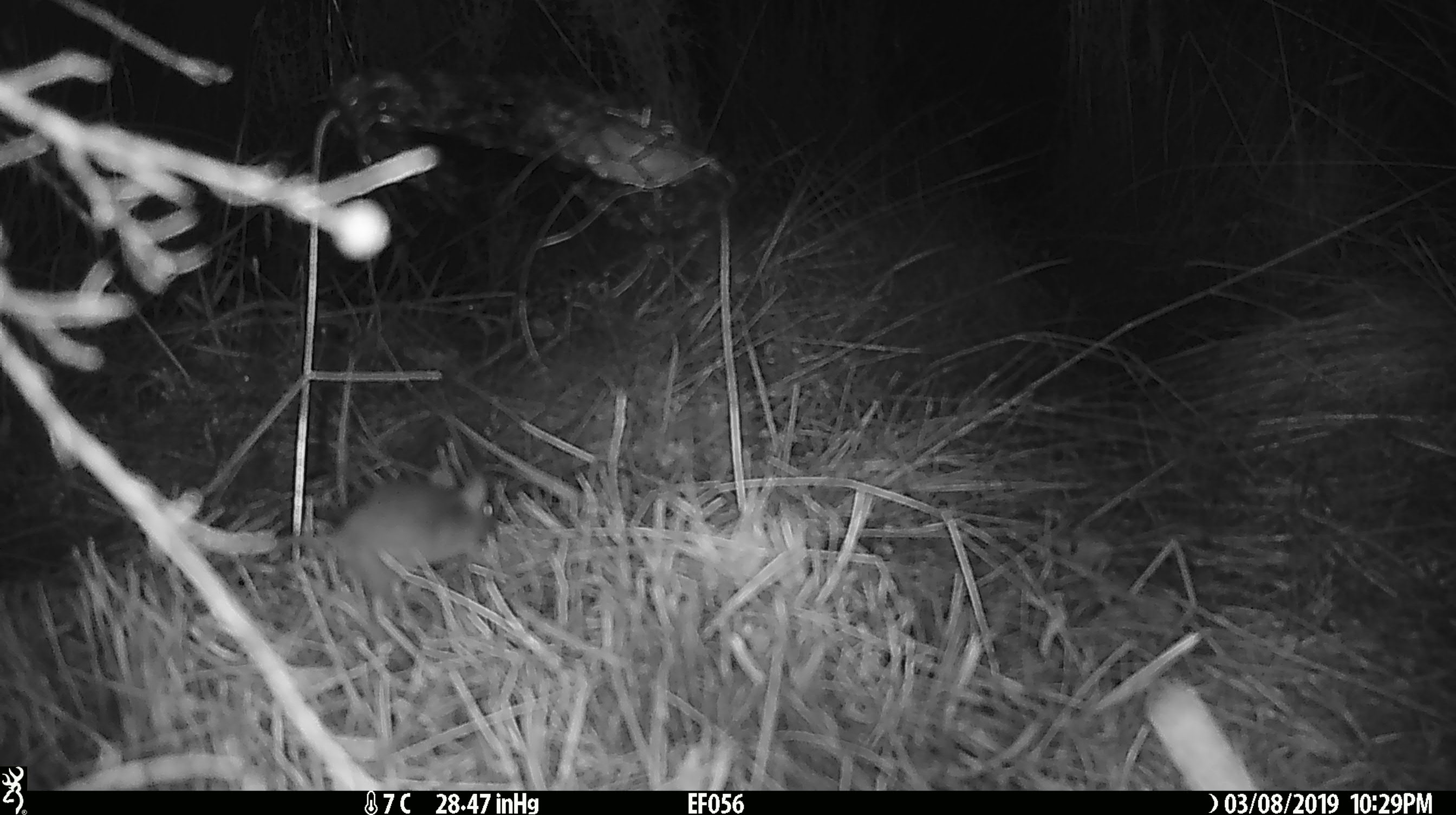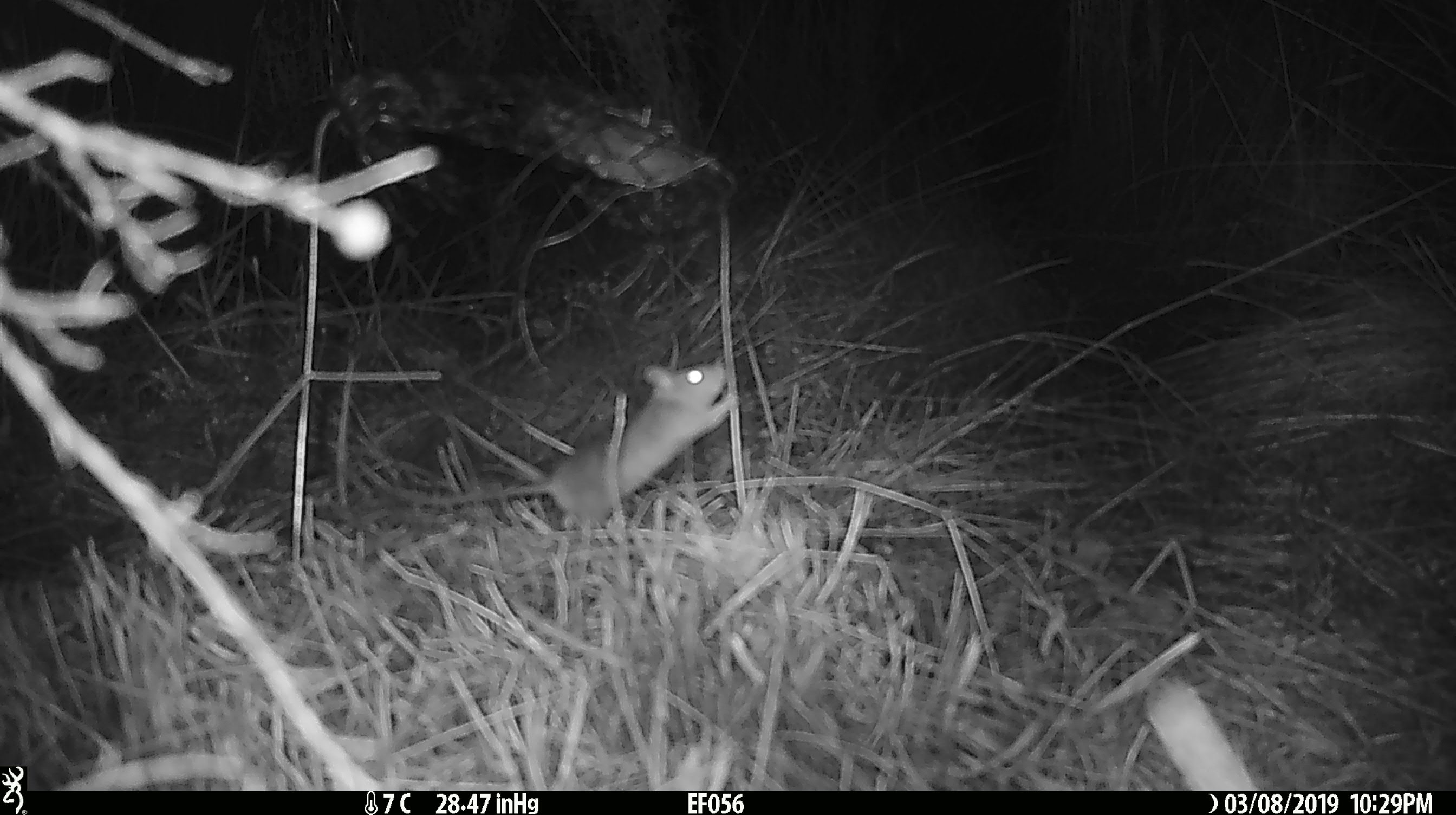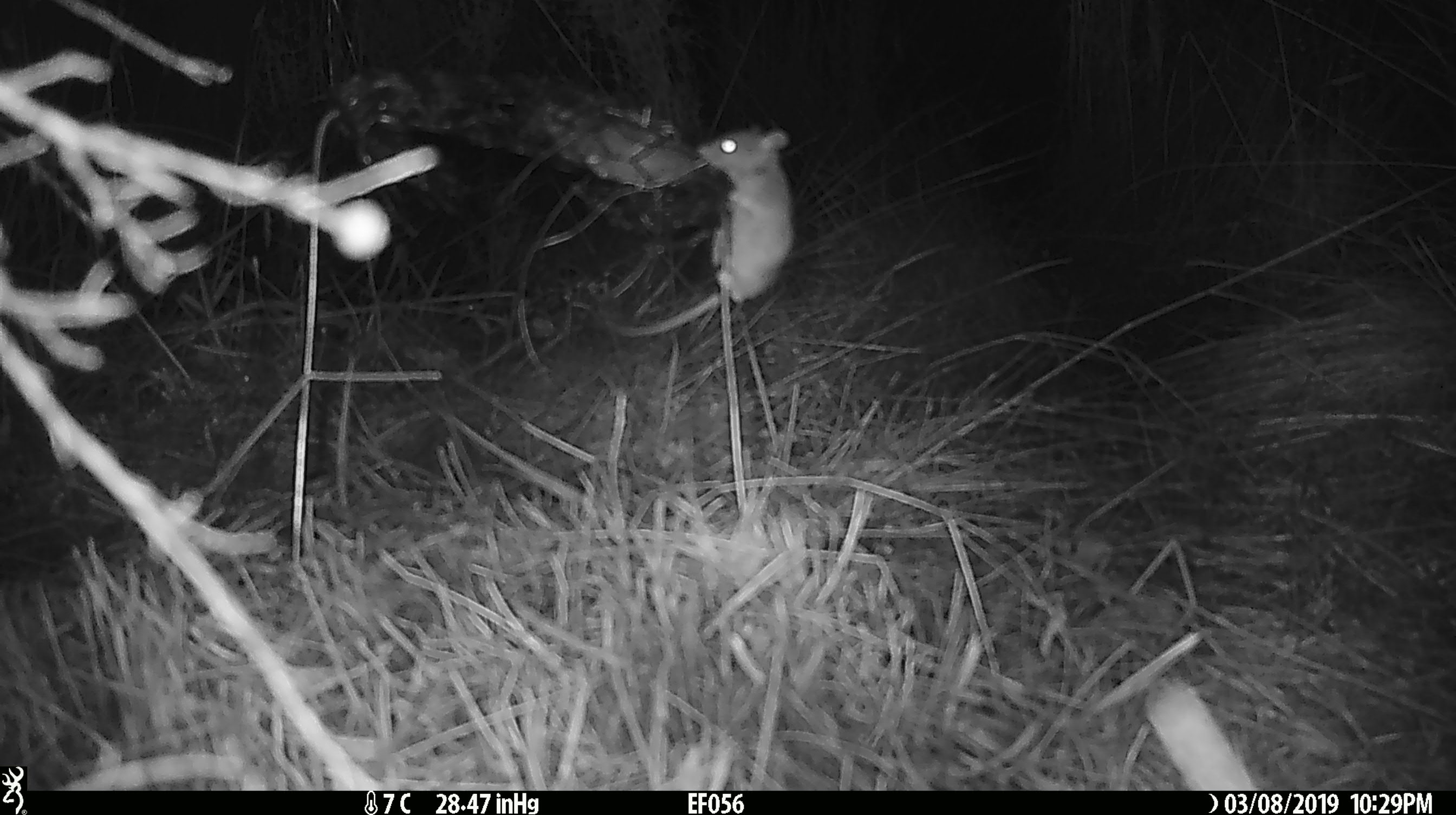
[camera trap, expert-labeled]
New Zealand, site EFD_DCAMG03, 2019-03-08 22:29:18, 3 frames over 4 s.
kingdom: Animalia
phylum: Chordata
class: Mammalia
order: Rodentia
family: Muridae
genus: Mus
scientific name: Mus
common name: mouse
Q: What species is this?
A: Mouse (Mus).